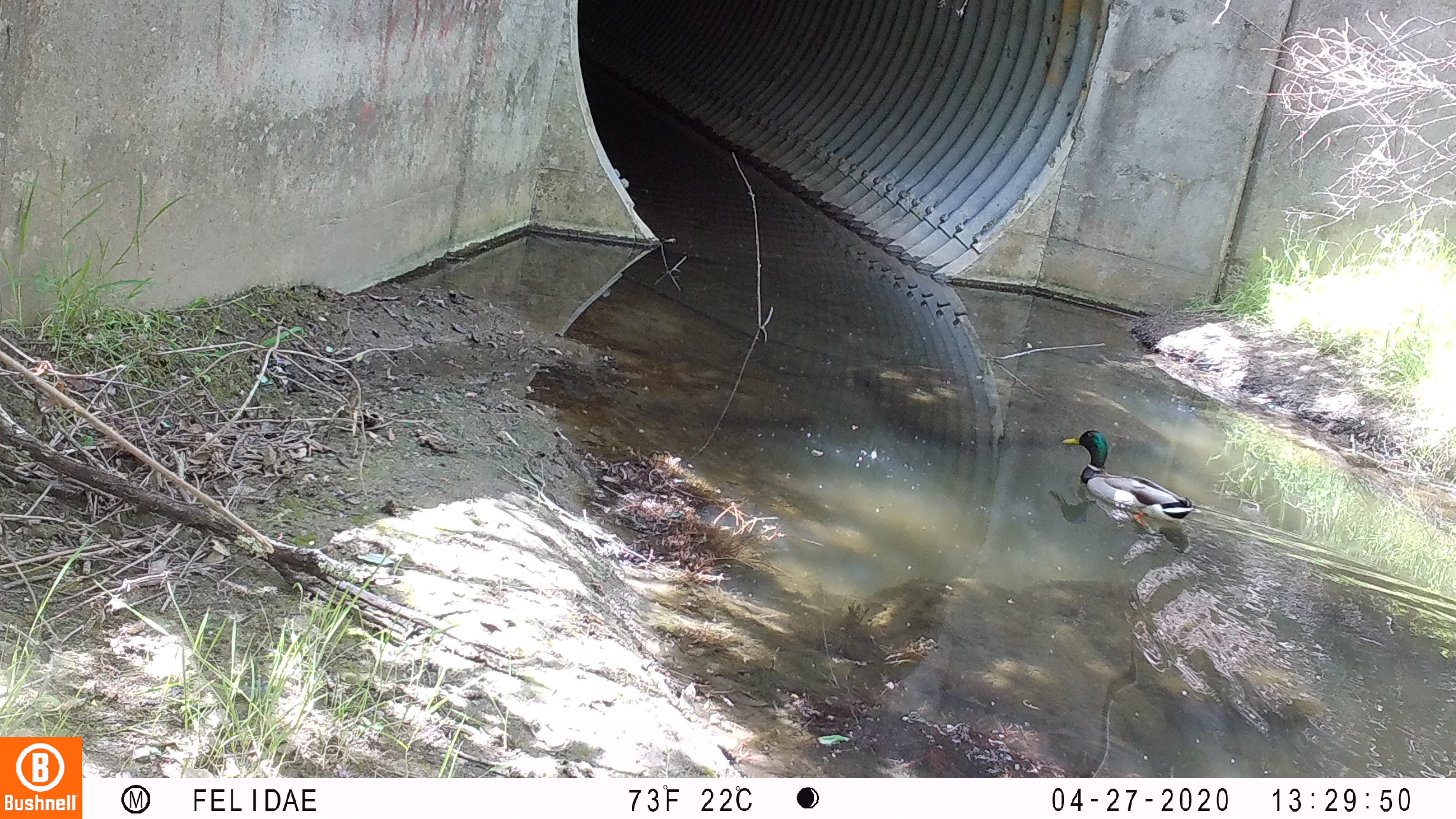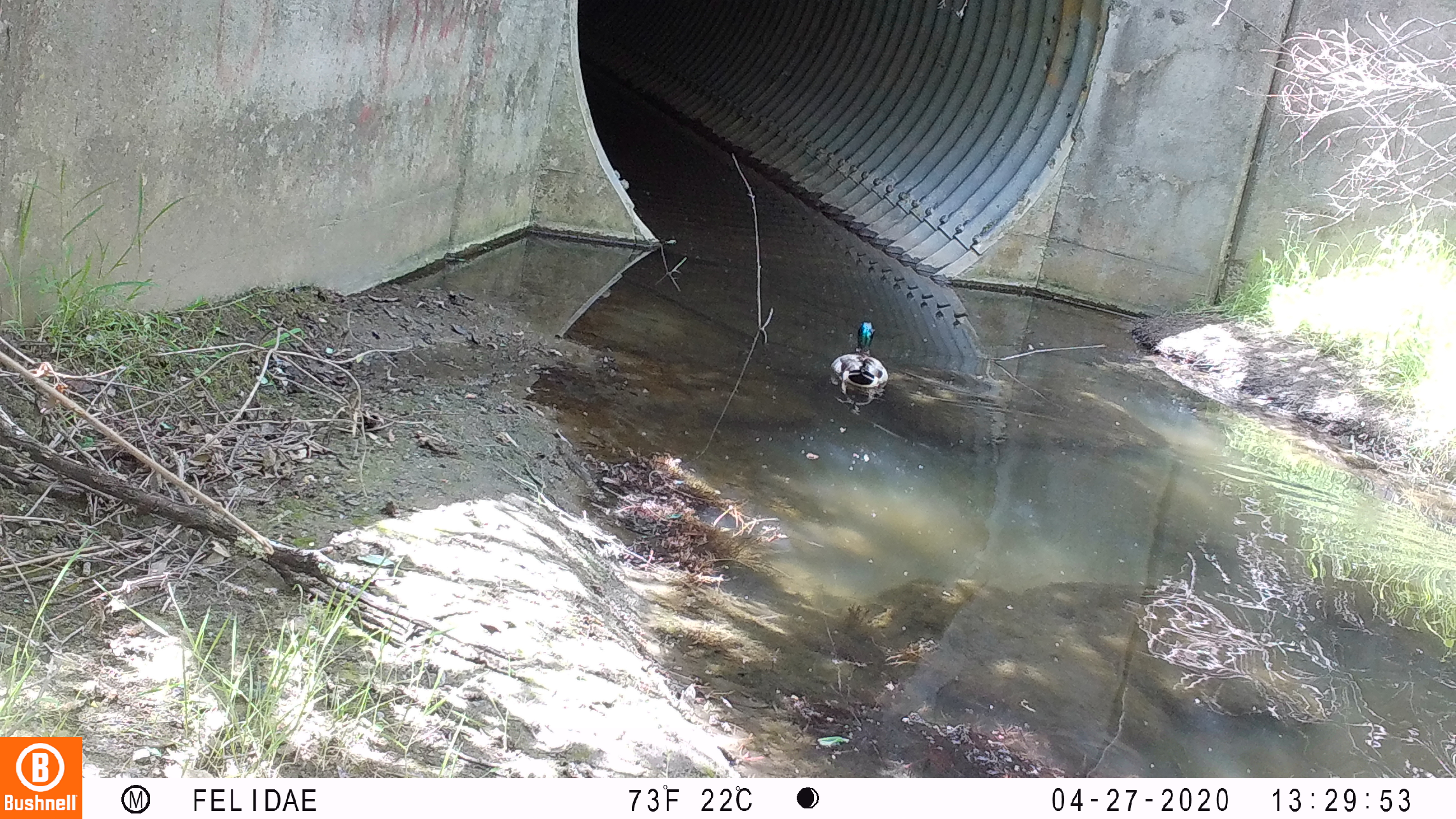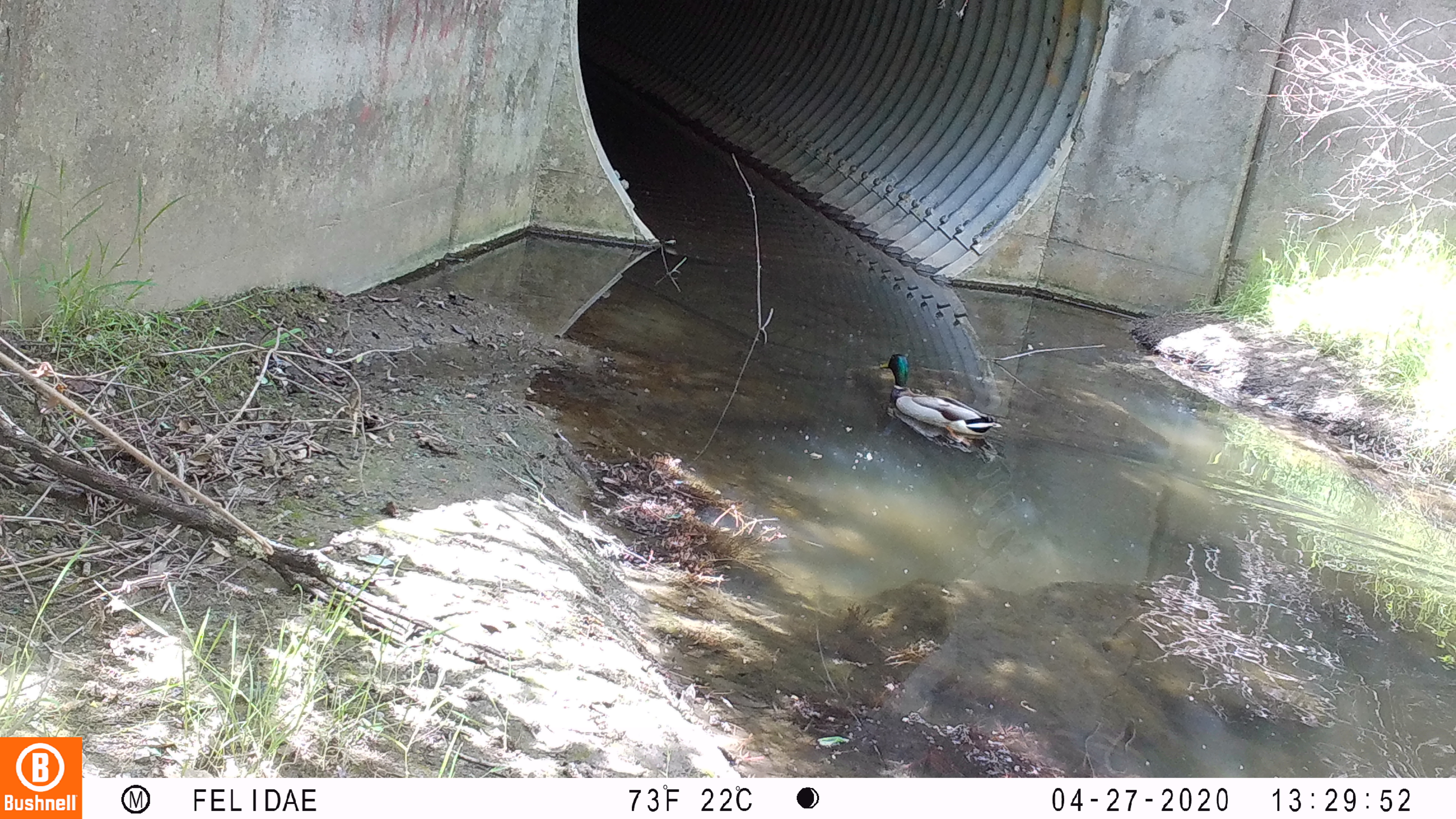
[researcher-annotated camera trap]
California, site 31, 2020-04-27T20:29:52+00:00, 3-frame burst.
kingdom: Animalia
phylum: Chordata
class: Aves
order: Anseriformes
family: Anatidae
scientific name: Anatidae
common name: duck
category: duck species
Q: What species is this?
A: Duck species (duck) (Anatidae).